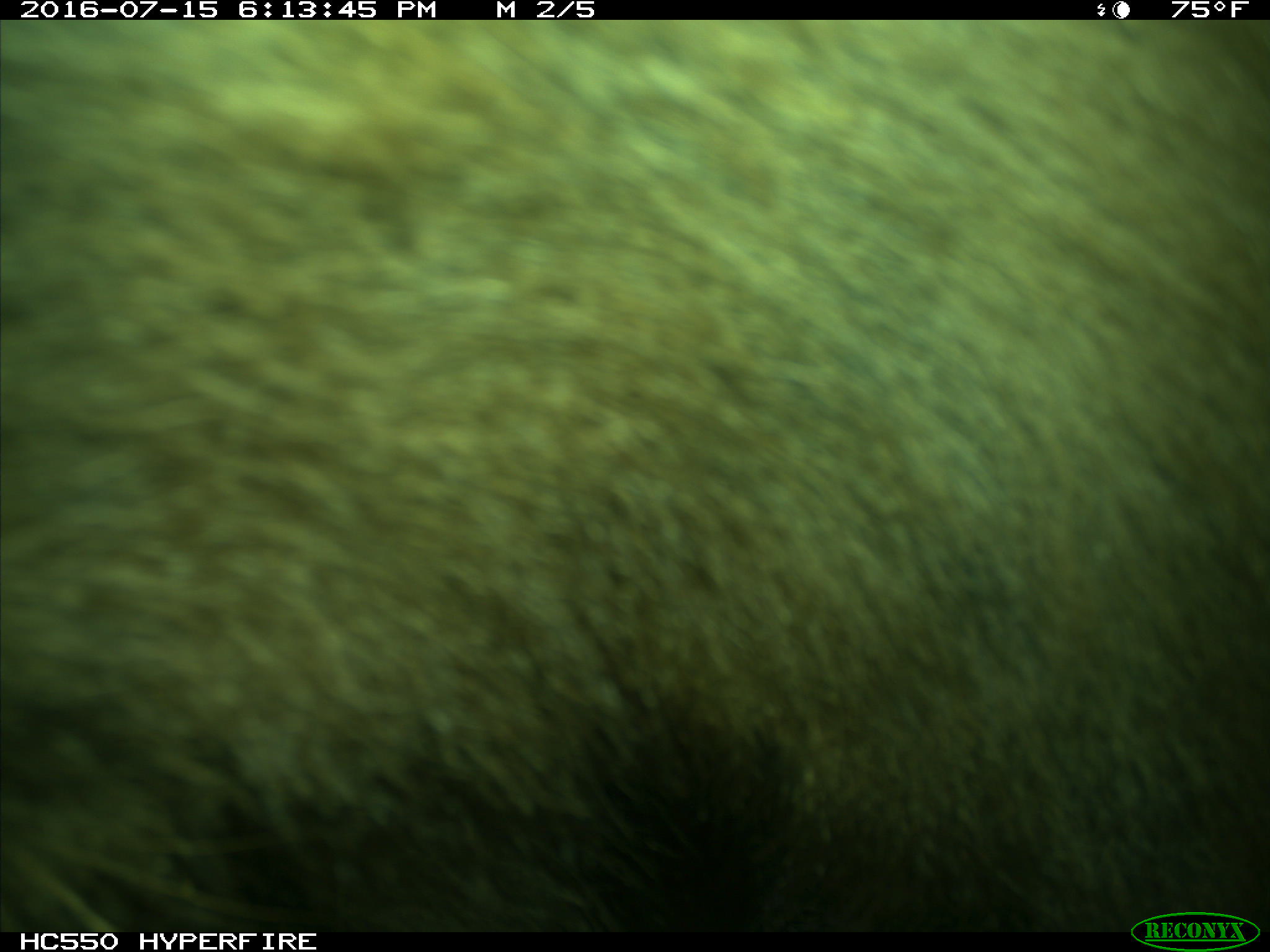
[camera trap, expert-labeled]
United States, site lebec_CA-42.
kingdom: Animalia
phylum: Chordata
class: Mammalia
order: Carnivora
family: Ursidae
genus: Ursus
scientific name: Ursus americanus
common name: american black bear